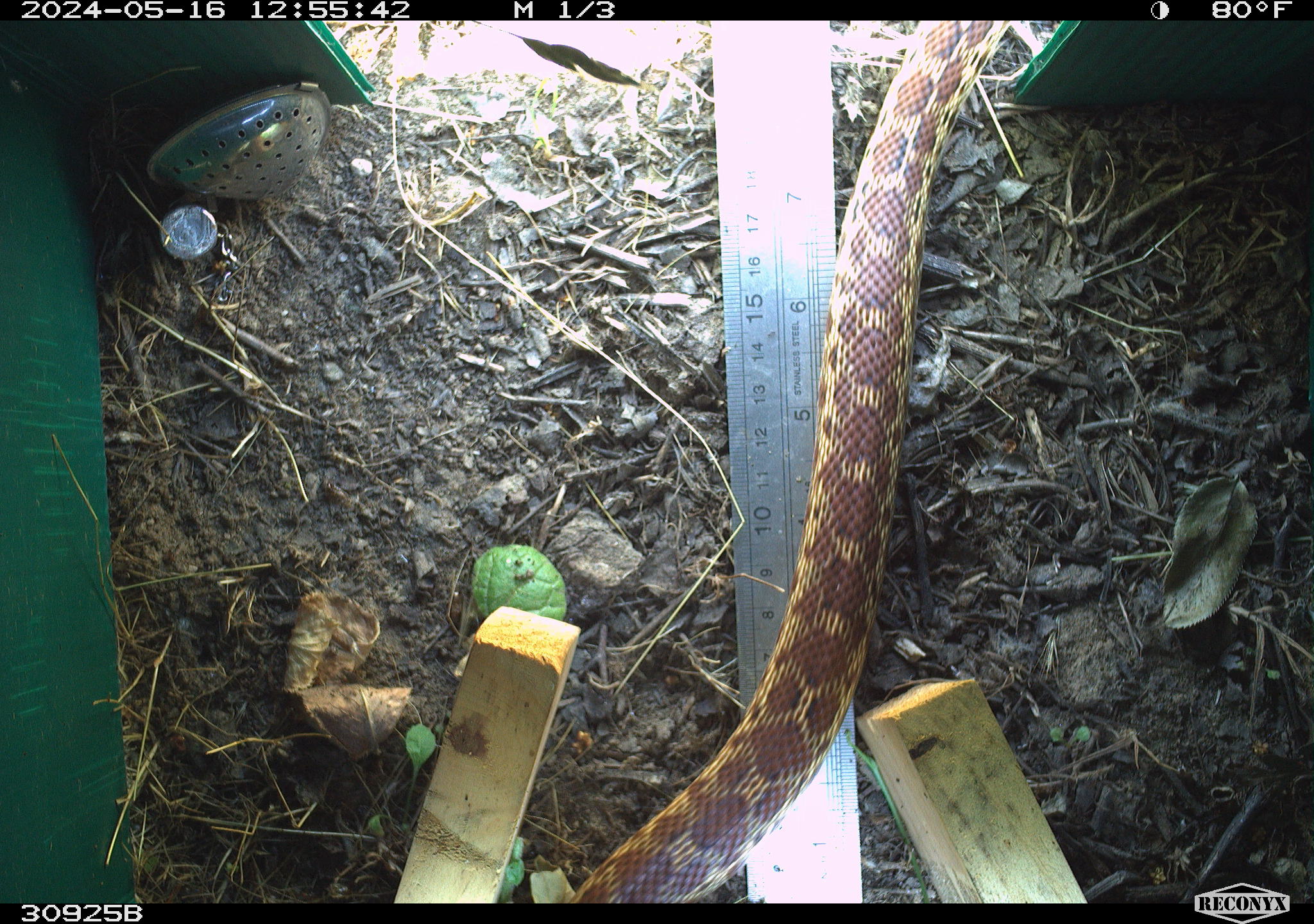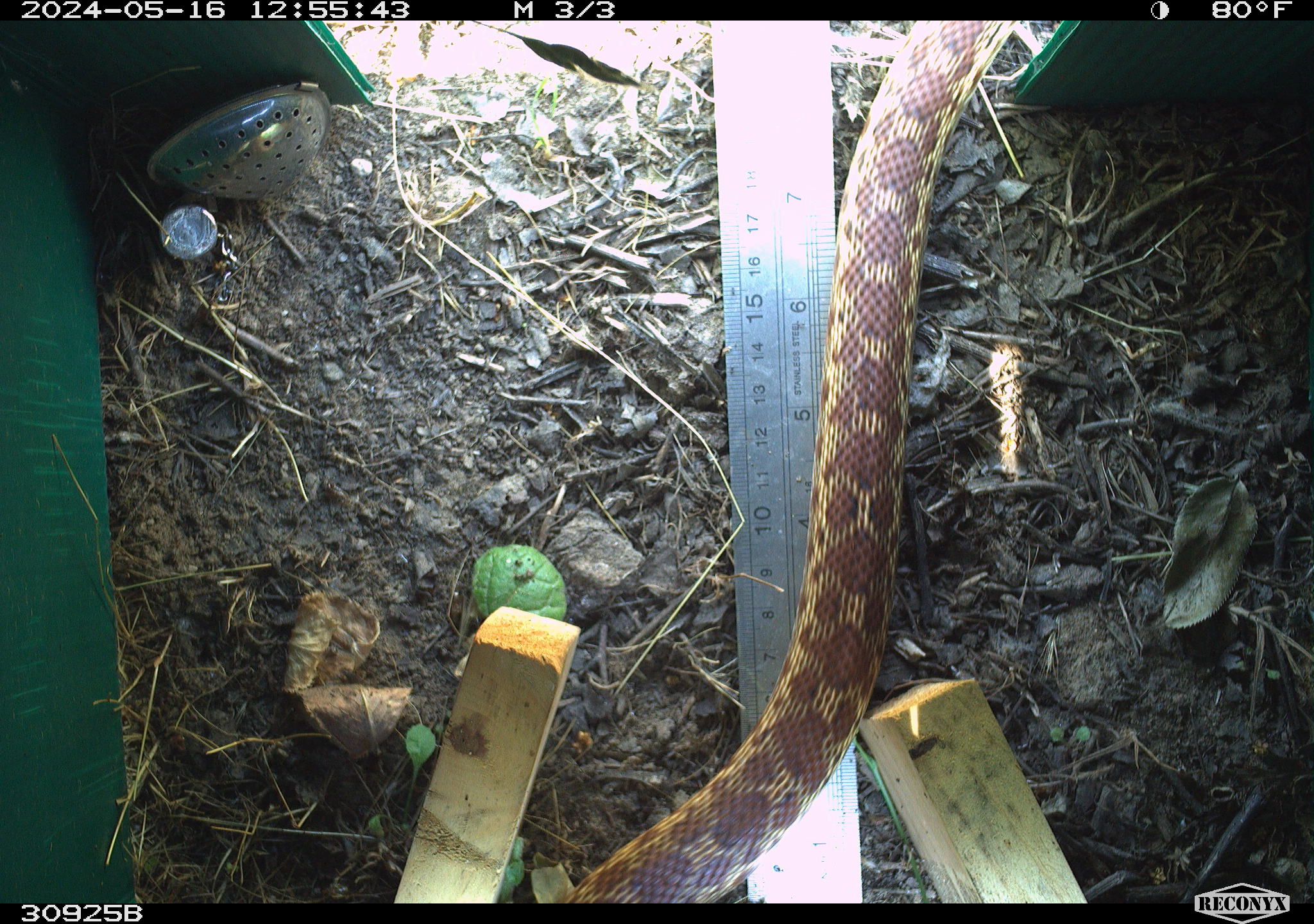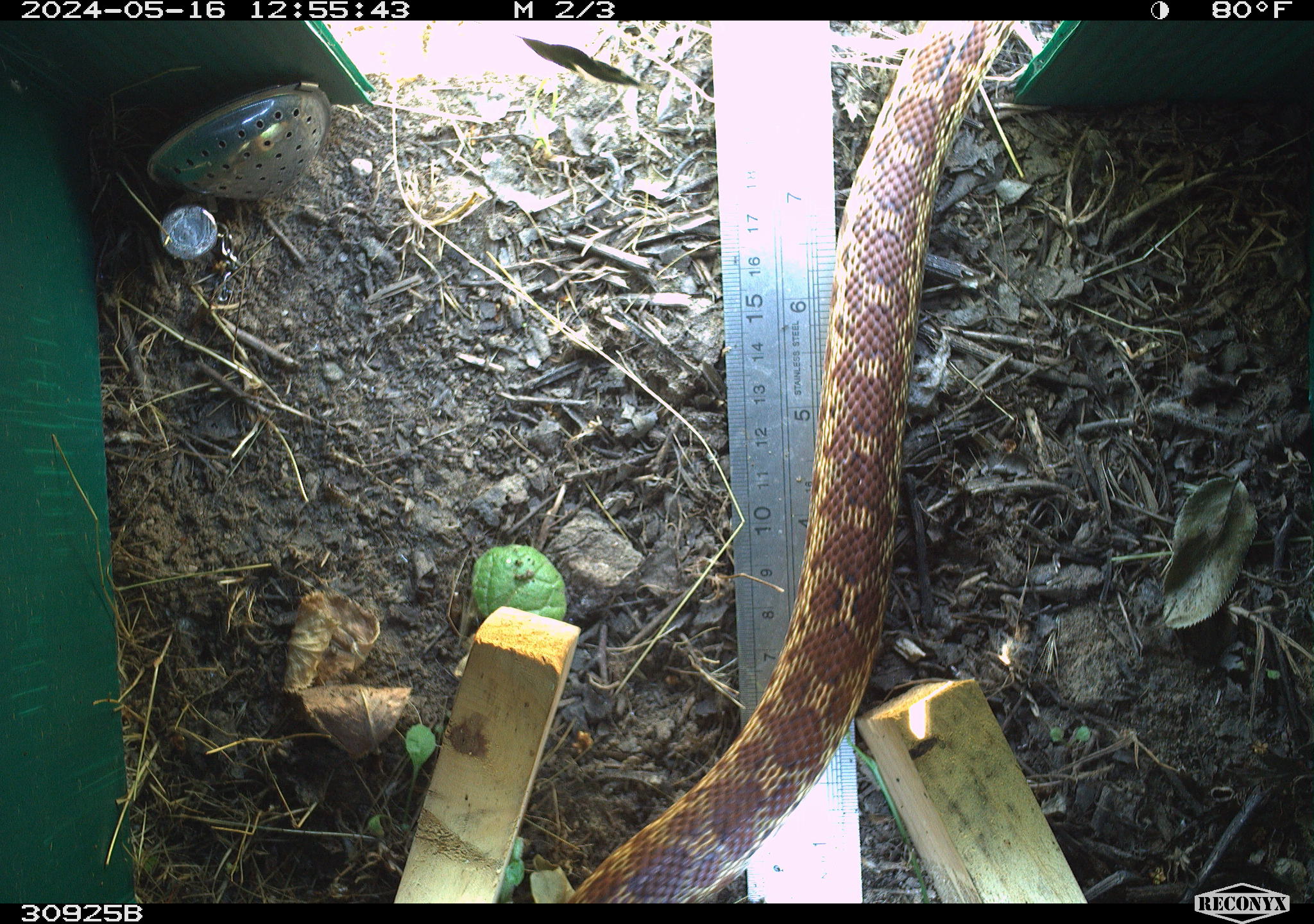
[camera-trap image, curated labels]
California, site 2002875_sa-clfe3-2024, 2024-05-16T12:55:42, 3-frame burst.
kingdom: Animalia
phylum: Chordata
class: Reptilia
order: Squamata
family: Colubridae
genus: Pituophis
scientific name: Pituophis catenifer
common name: gophersnake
Gophersnake (Pituophis catenifer).